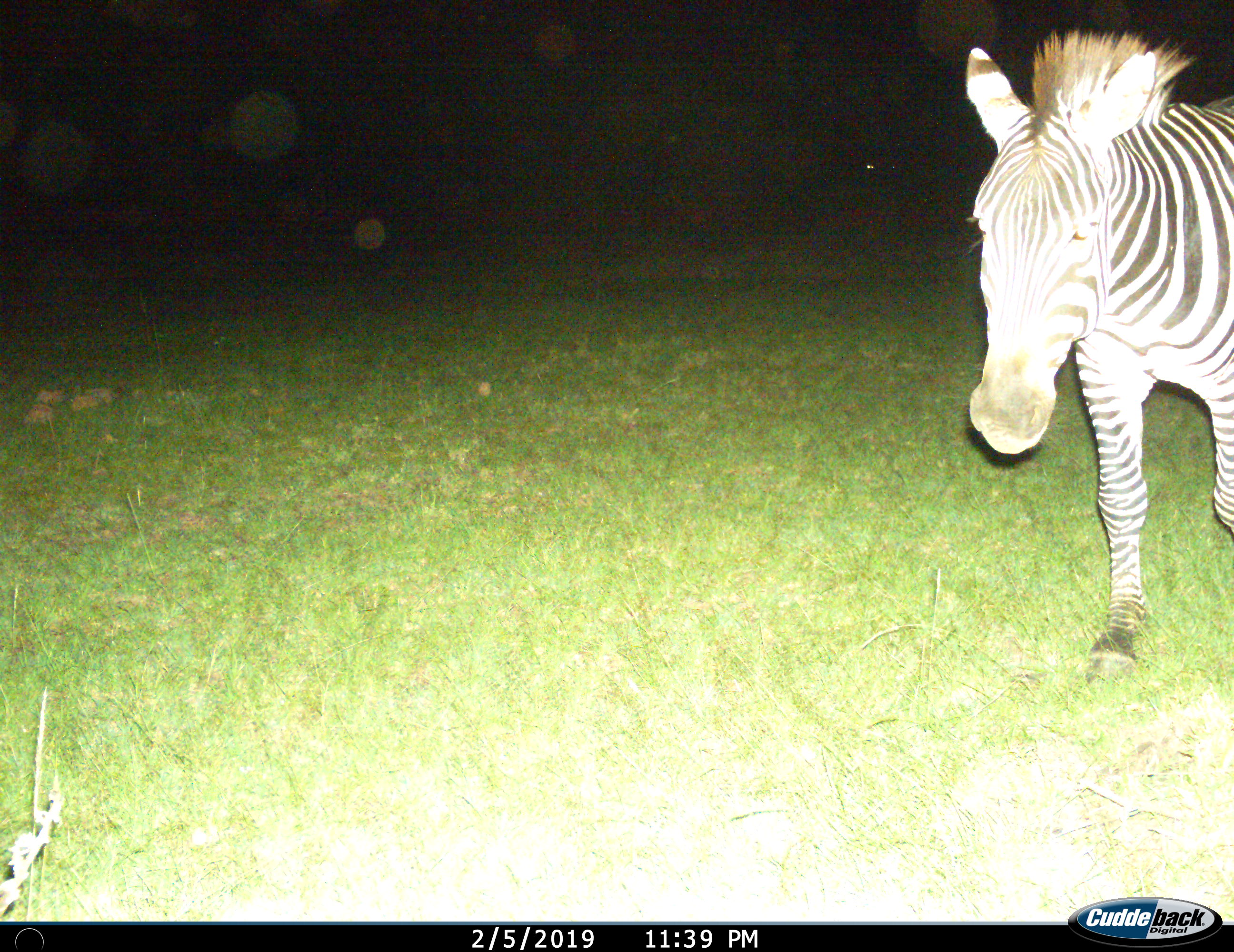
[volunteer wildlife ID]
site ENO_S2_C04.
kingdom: Animalia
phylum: Chordata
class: Mammalia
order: Perissodactyla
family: Equidae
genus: Equus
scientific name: Equus quagga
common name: plains zebra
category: zebraplains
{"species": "zebraplains (plains zebra) (Equus quagga)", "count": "1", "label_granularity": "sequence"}